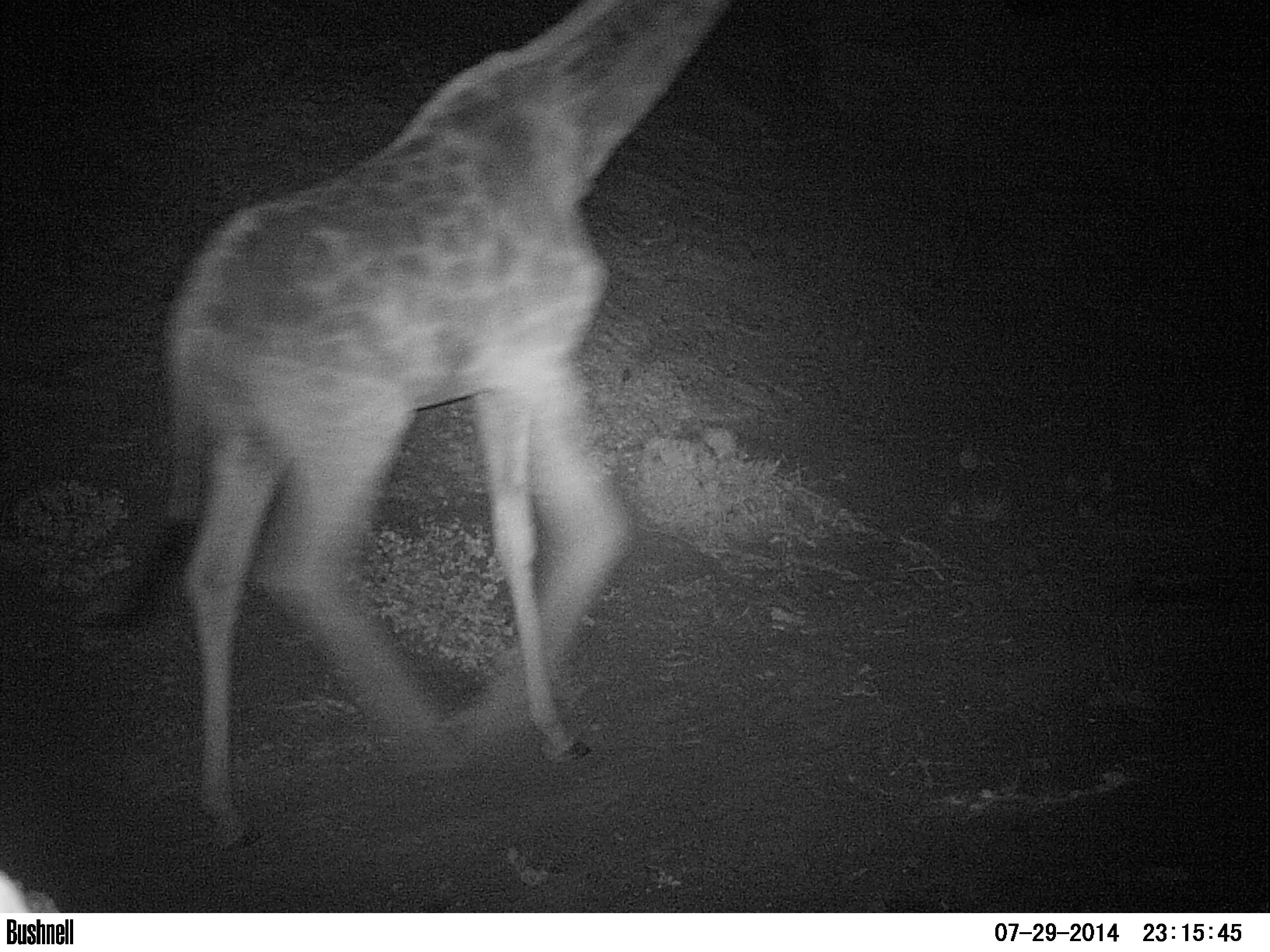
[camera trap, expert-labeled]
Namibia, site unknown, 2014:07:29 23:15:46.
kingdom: Animalia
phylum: Chordata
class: Mammalia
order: Artiodactyla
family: Giraffidae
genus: Giraffa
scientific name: Giraffa camelopardalis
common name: giraffe